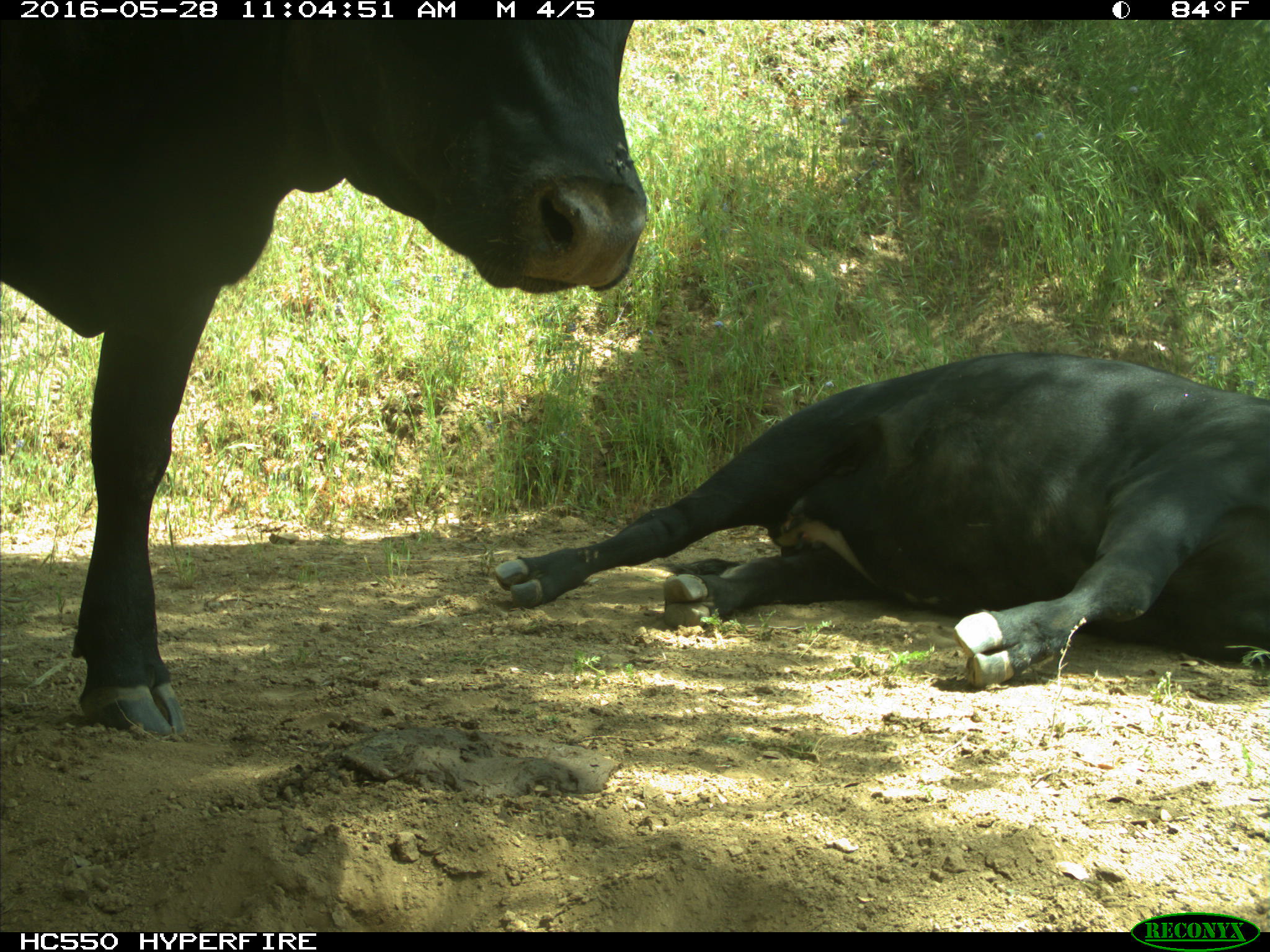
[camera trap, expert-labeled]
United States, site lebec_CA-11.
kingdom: Animalia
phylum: Chordata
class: Mammalia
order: Artiodactyla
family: Bovidae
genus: Bos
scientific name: Bos taurus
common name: domestic cow